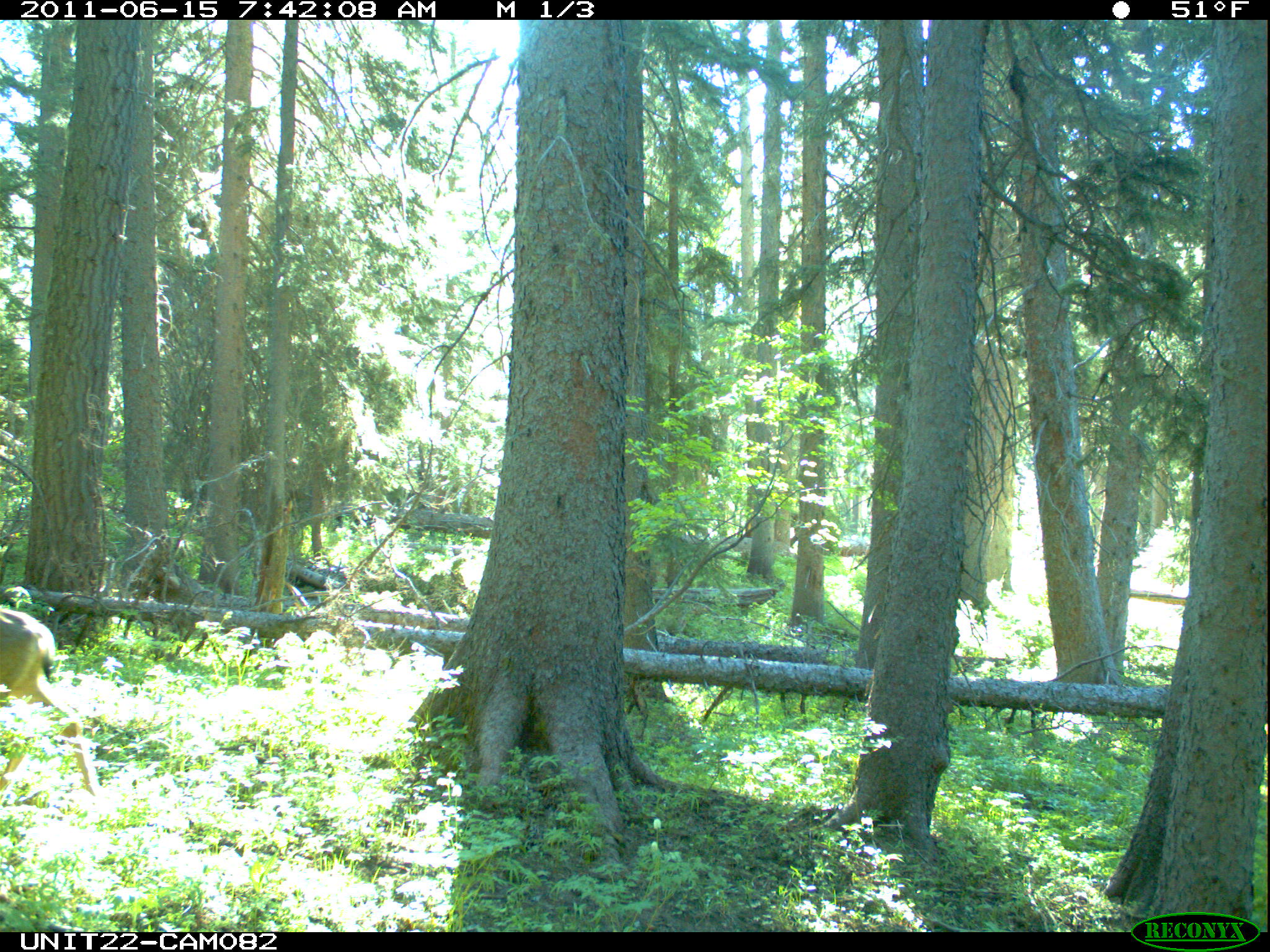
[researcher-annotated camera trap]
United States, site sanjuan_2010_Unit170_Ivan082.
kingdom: Animalia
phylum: Chordata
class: Mammalia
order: Artiodactyla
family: Cervidae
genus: Odocoileus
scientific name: Odocoileus hemionus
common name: mule deer